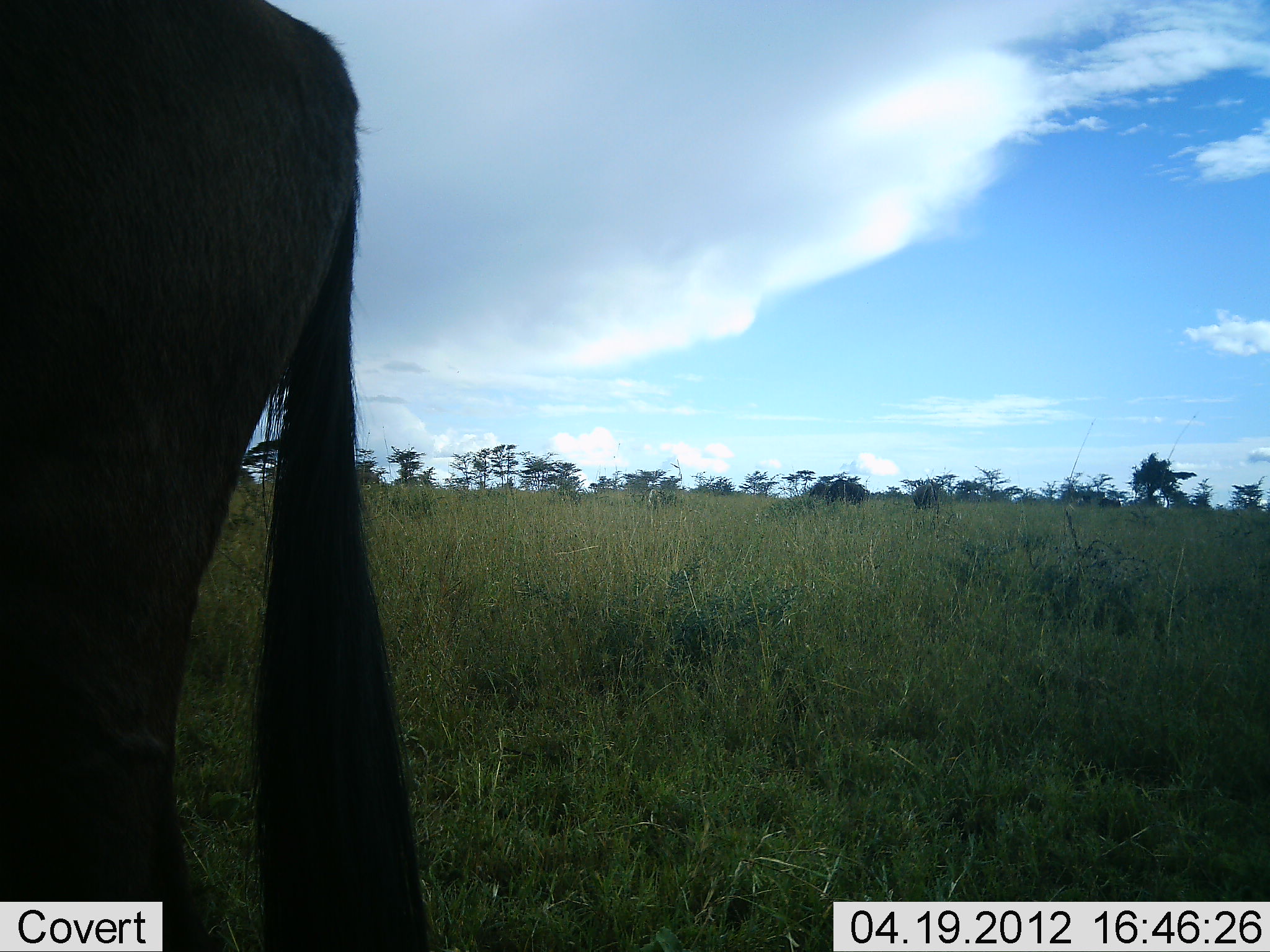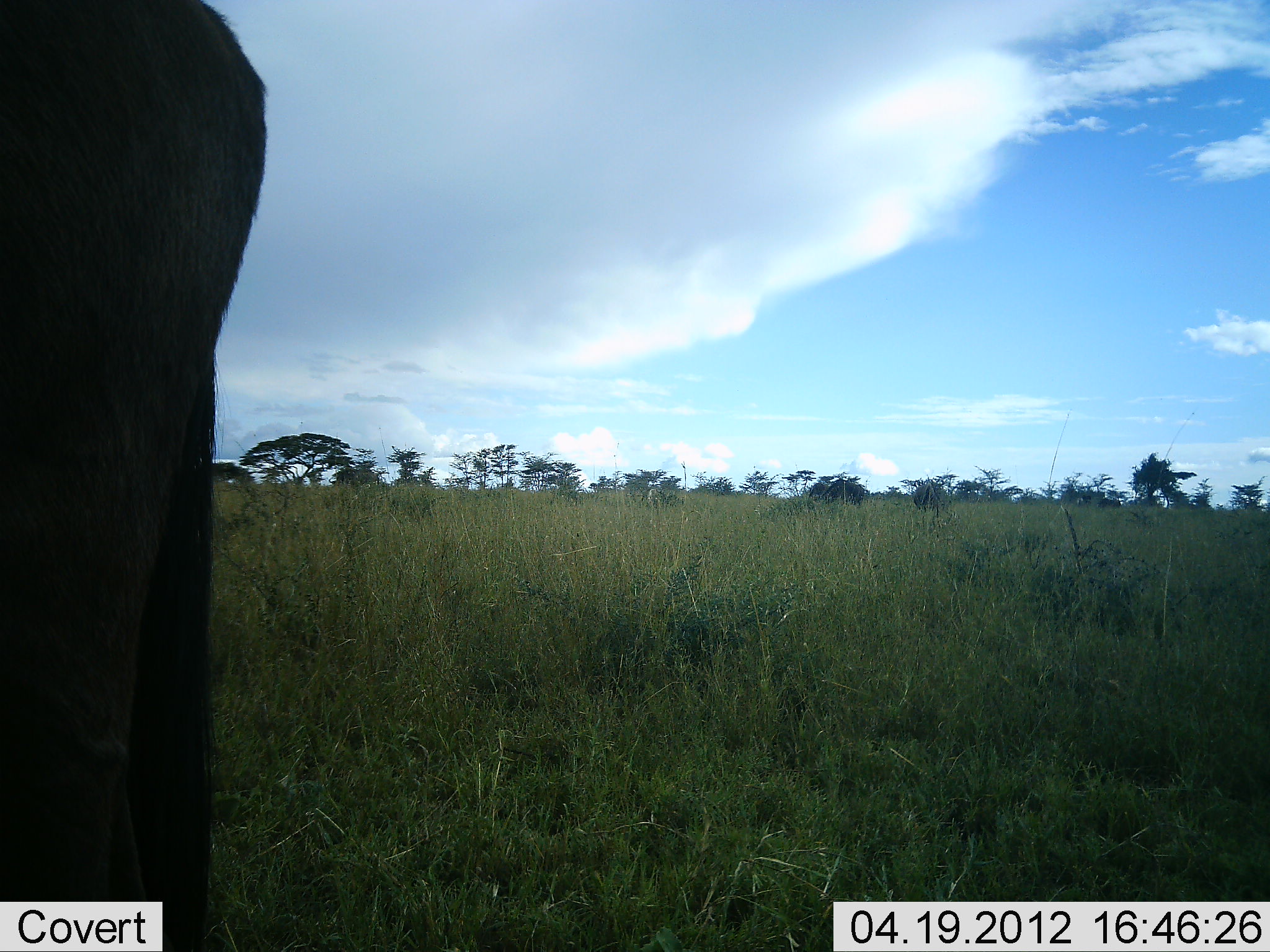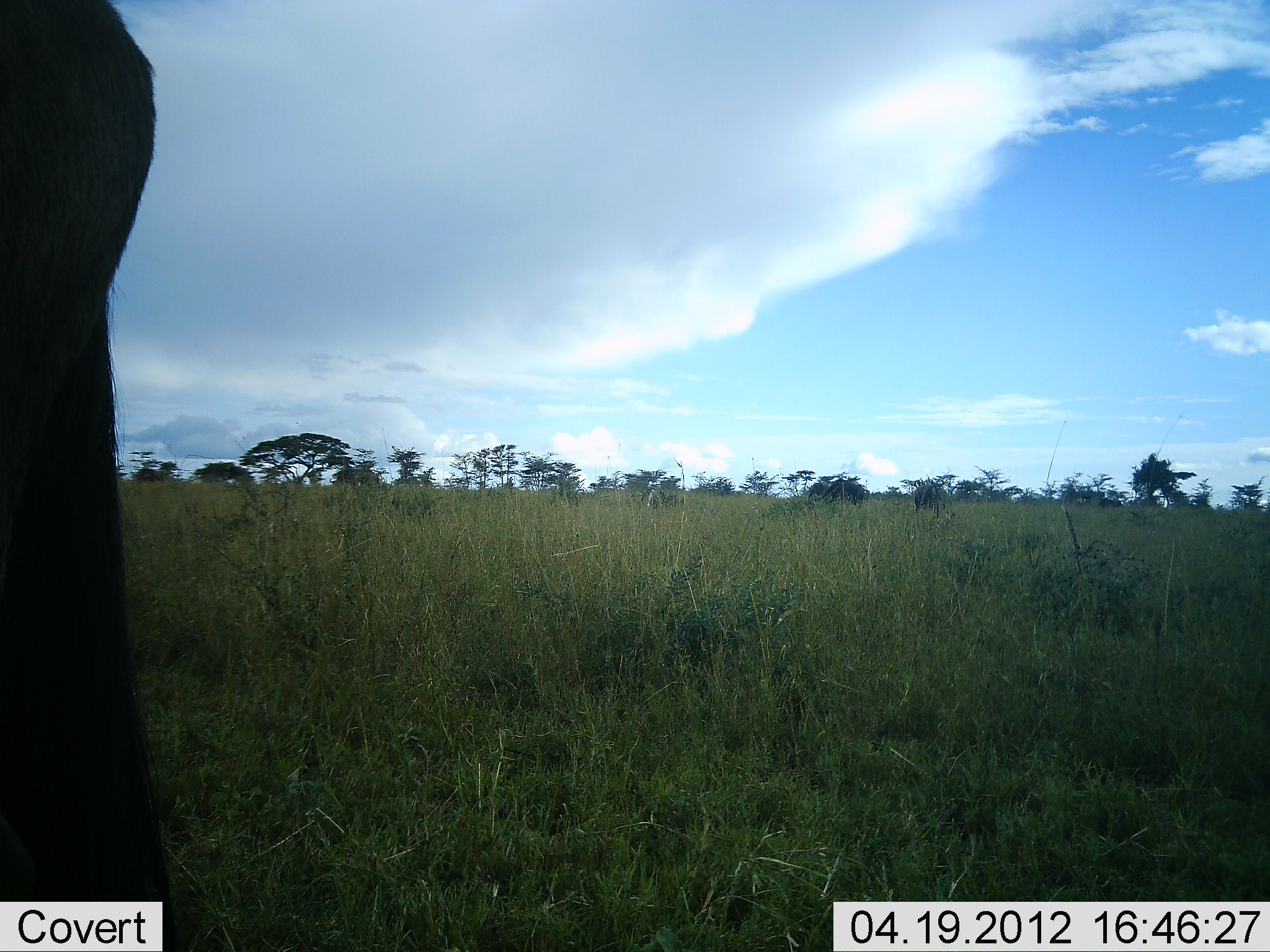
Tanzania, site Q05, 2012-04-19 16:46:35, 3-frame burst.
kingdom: Animalia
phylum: Chordata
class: Mammalia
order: Artiodactyla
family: Bovidae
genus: Connochaetes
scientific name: Connochaetes taurinus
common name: blue wildebeest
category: wildebeest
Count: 1.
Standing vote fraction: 83%.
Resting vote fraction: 0%.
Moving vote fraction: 21%.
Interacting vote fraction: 0%.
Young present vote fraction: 0%.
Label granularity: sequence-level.